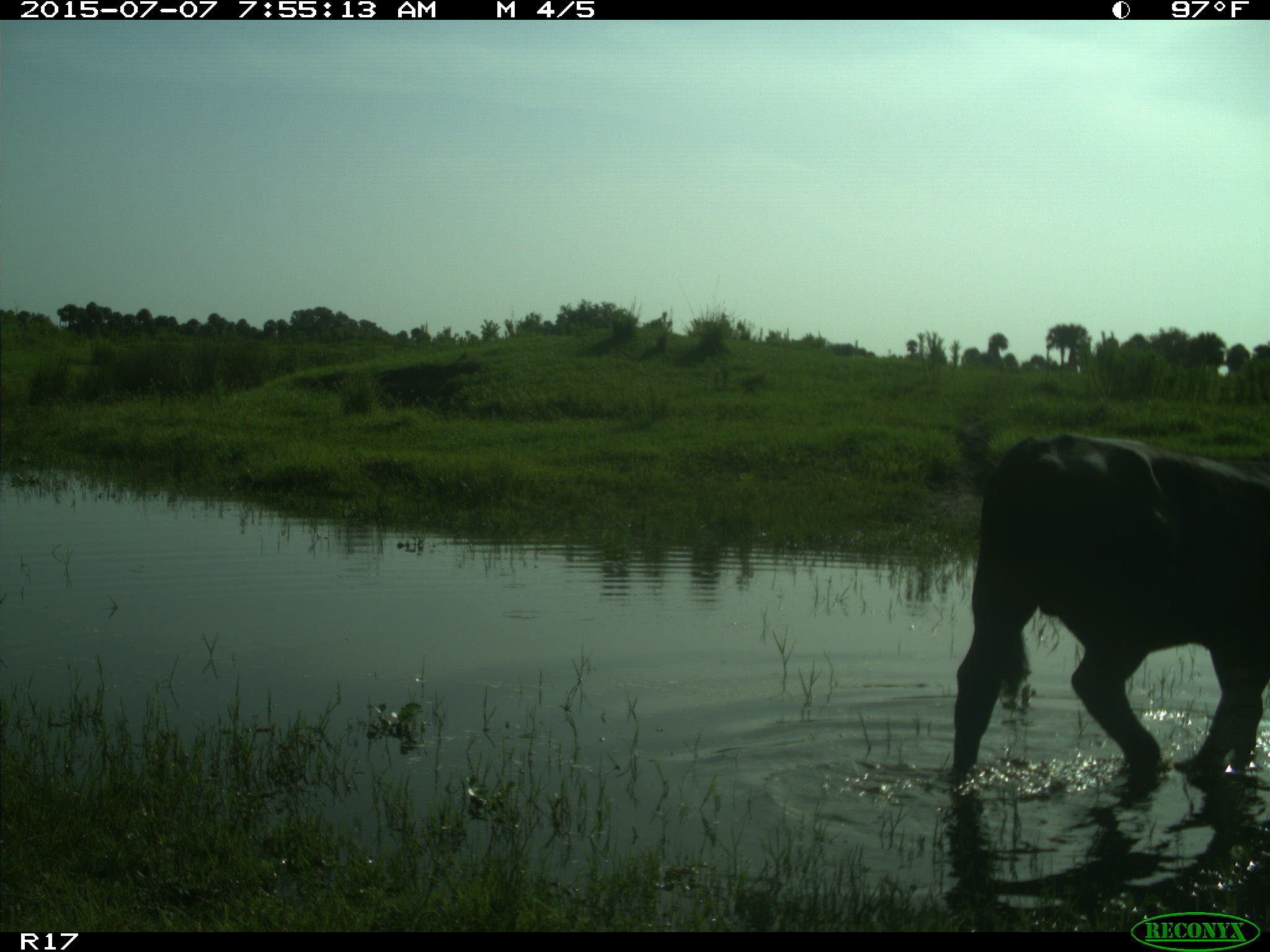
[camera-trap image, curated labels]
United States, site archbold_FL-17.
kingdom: Animalia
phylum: Chordata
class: Mammalia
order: Artiodactyla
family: Bovidae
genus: Bos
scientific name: Bos taurus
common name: domestic cow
Bos taurus (domestic cow).